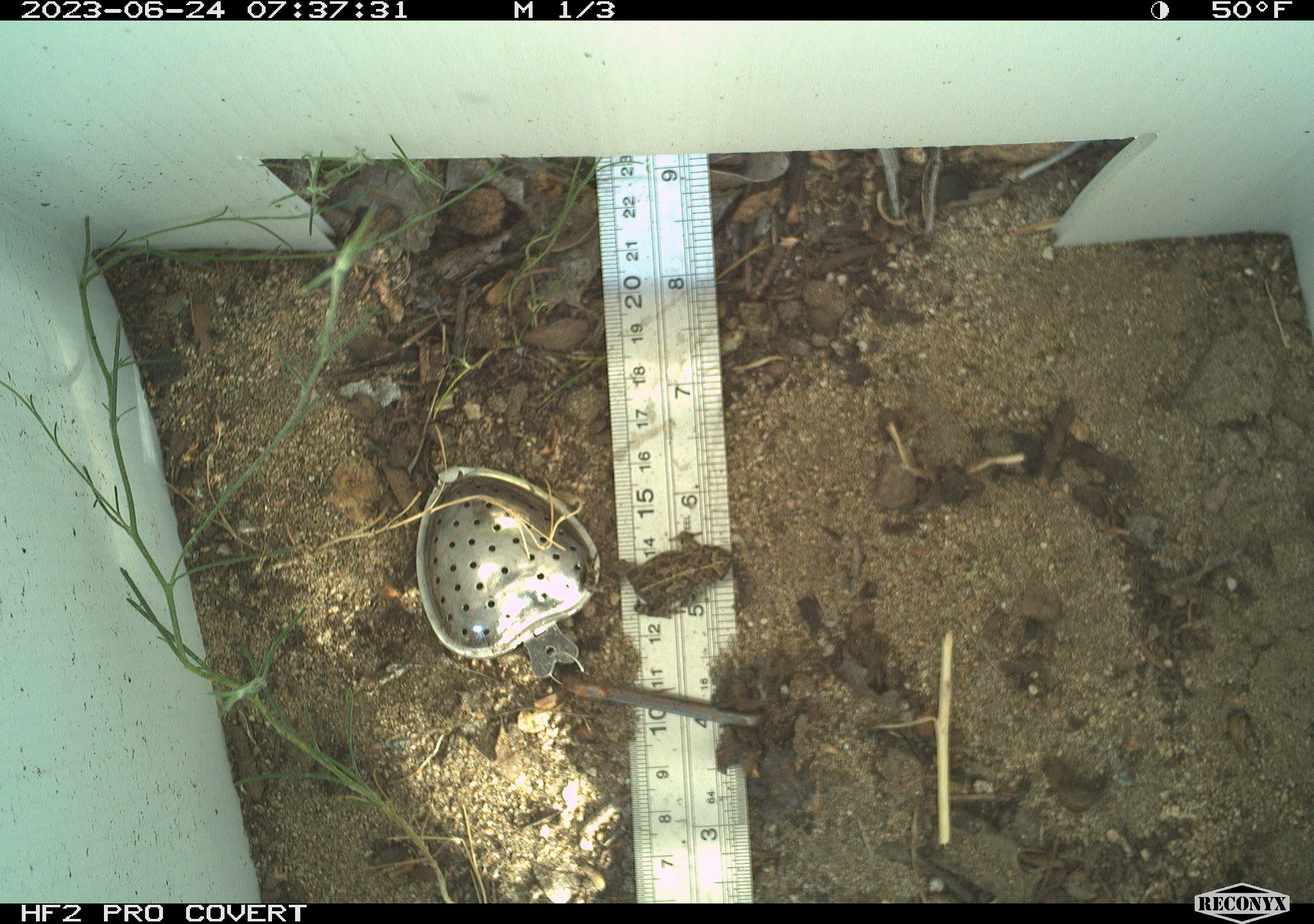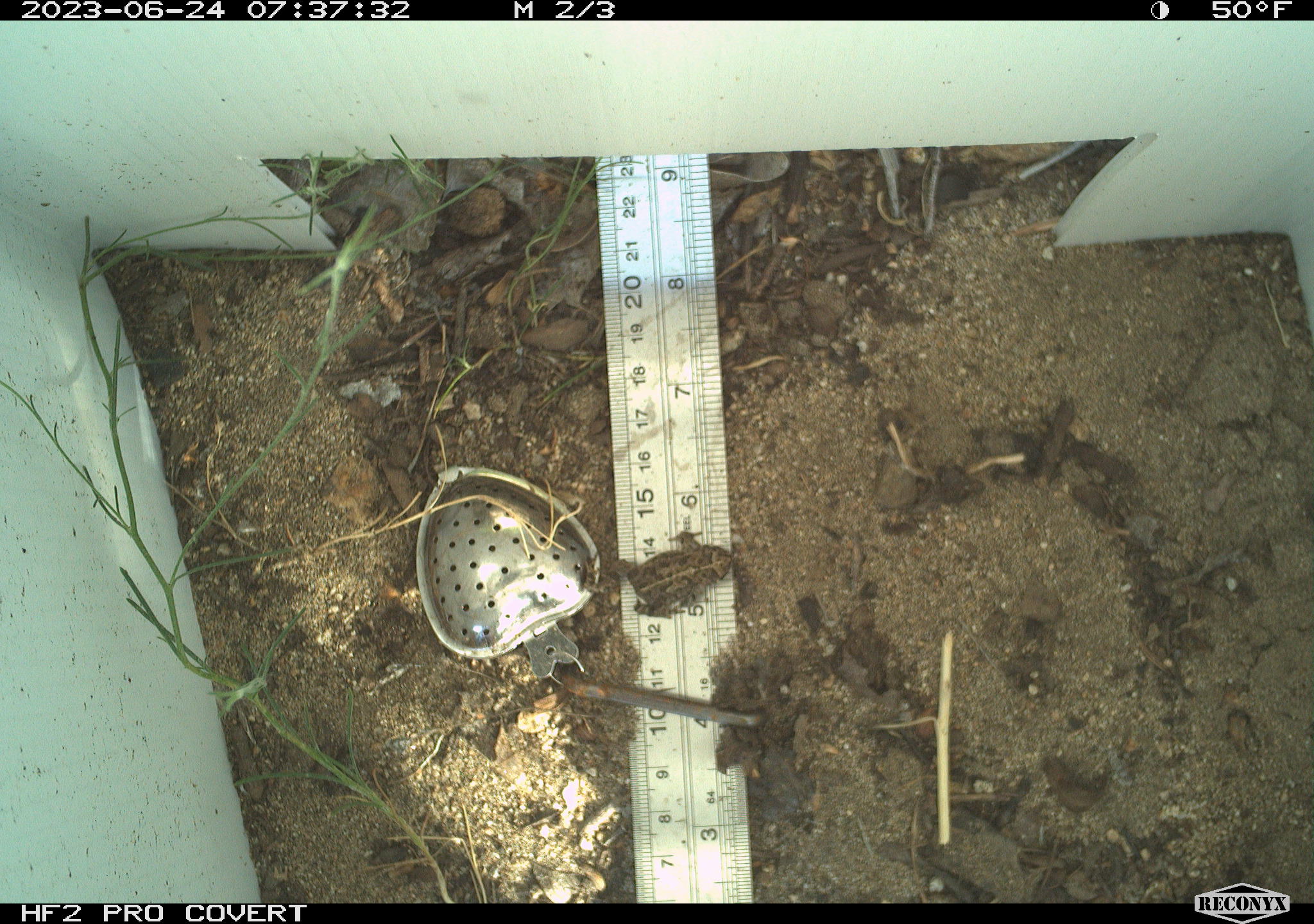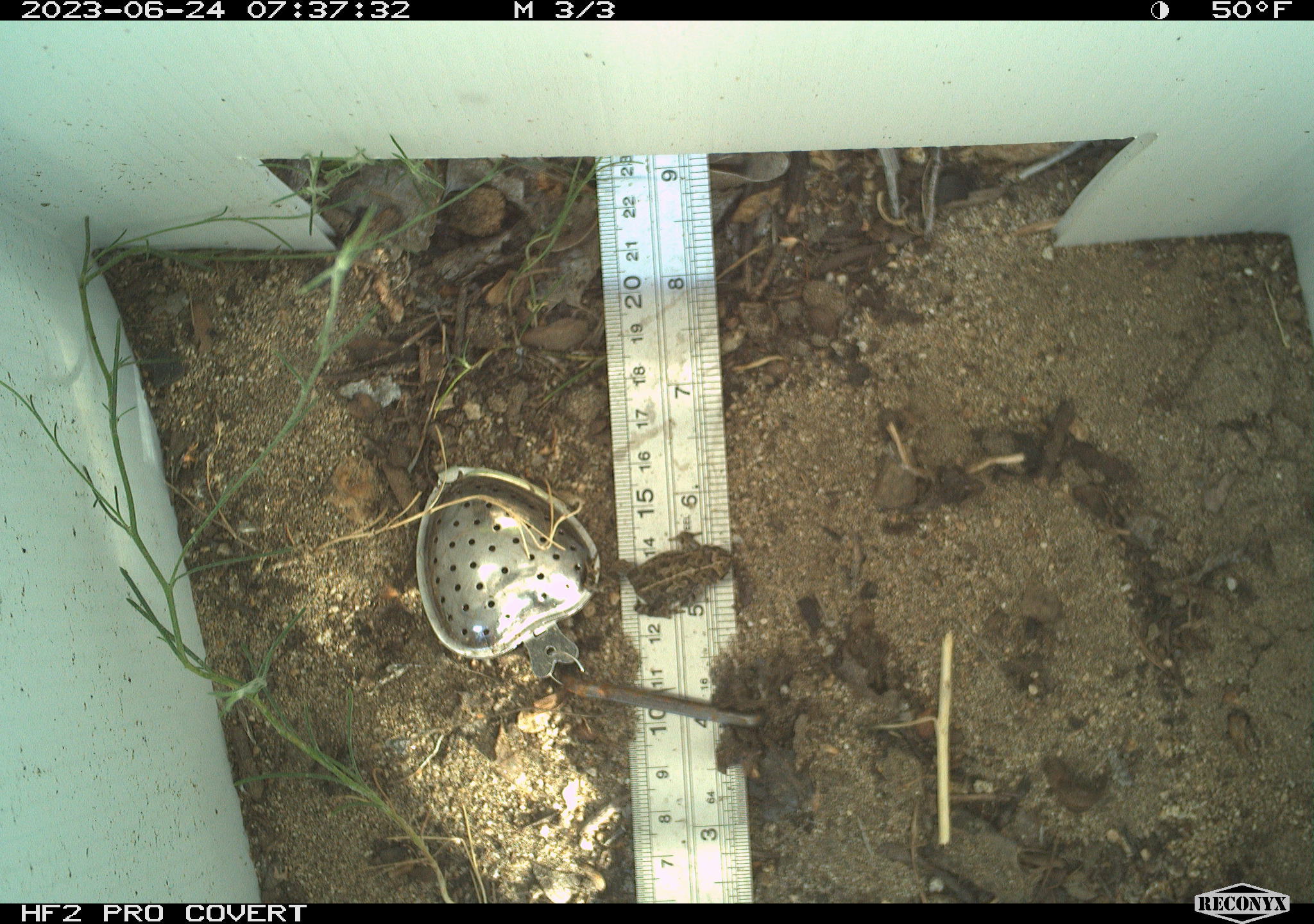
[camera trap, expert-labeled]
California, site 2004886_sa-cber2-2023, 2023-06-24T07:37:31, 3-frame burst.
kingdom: Animalia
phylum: Chordata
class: Amphibia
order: Anura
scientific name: Anura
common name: frogs